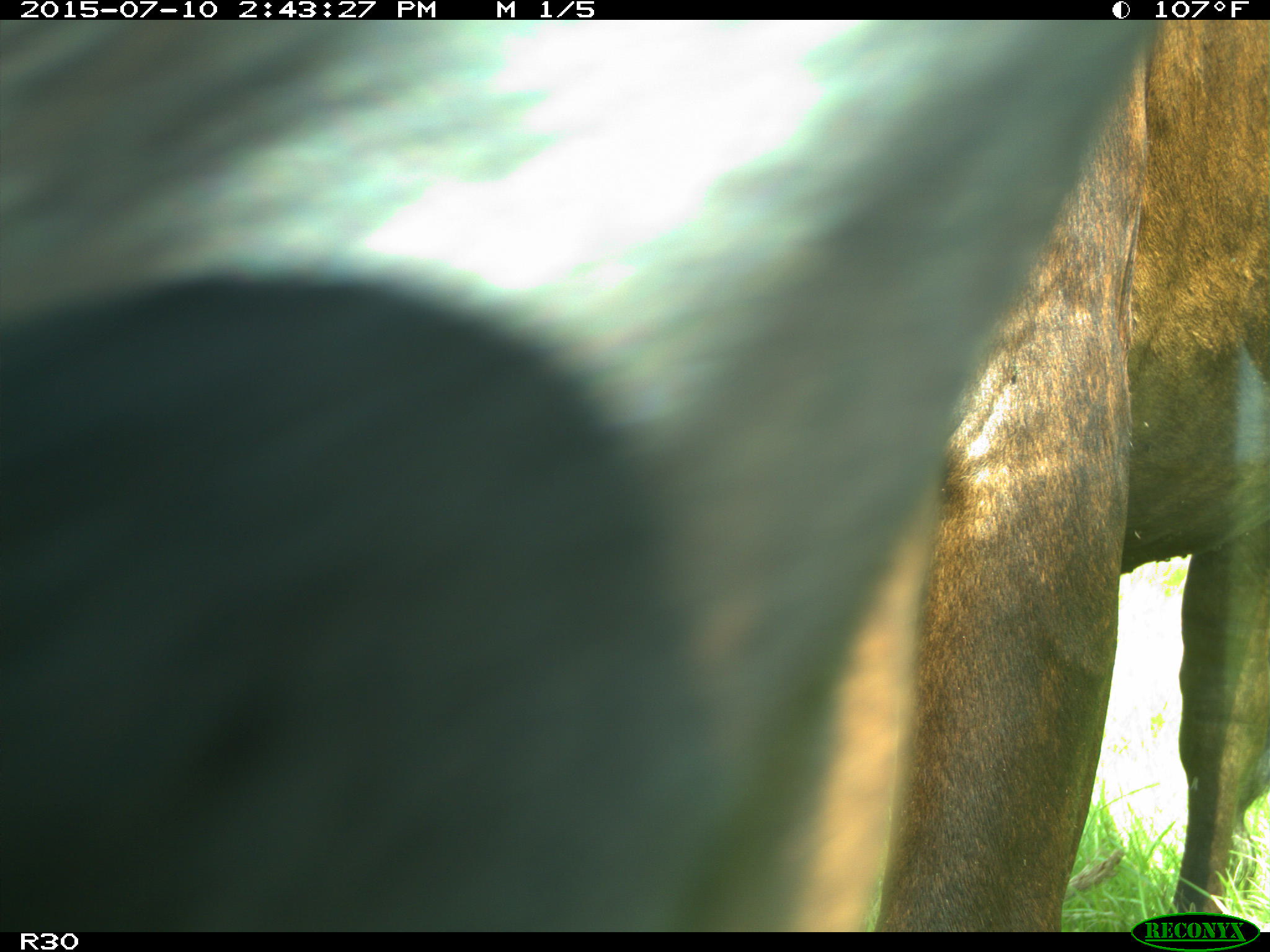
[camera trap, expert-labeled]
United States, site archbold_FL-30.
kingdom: Animalia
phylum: Chordata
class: Mammalia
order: Artiodactyla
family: Bovidae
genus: Bos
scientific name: Bos taurus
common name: domestic cow